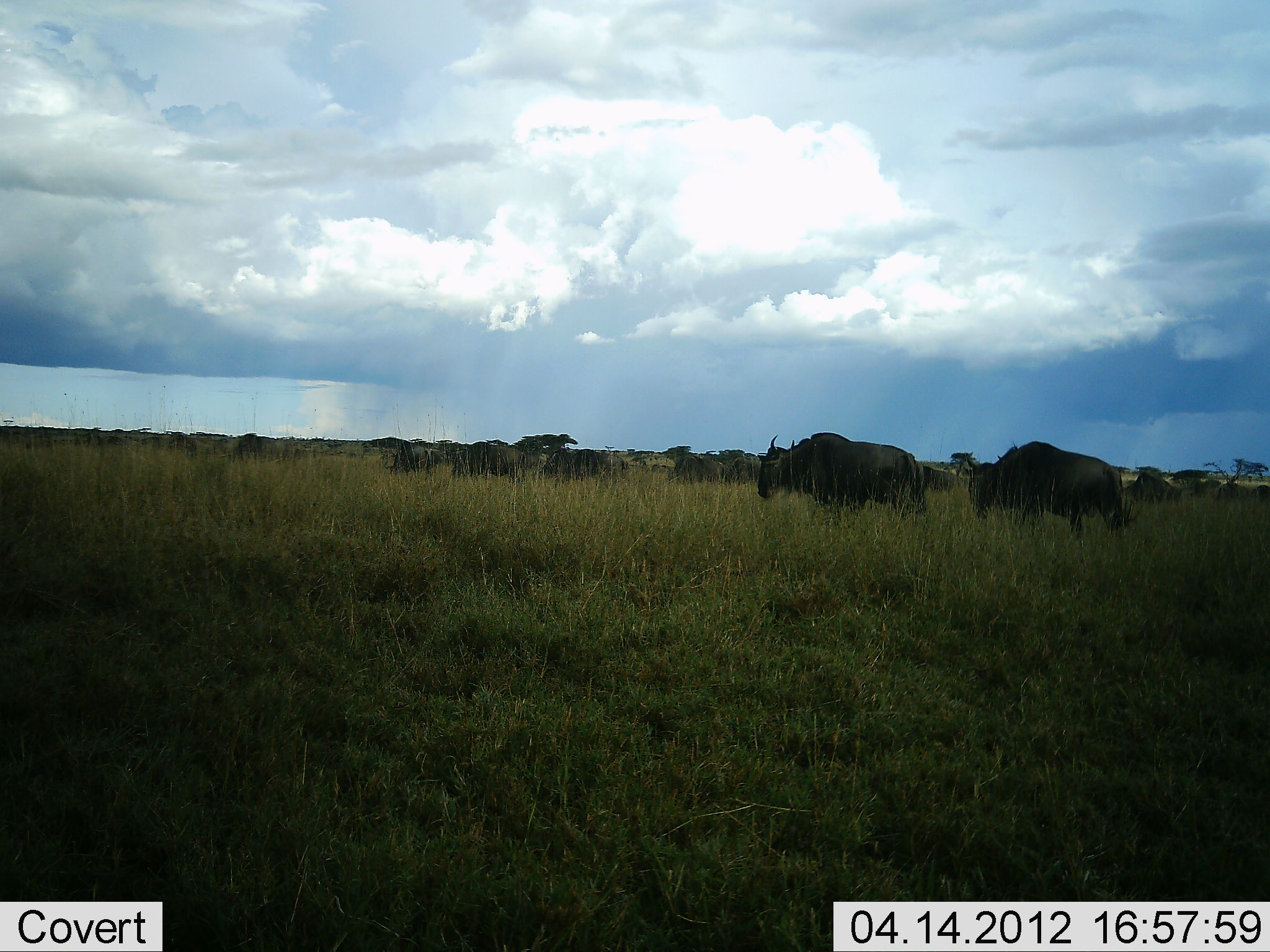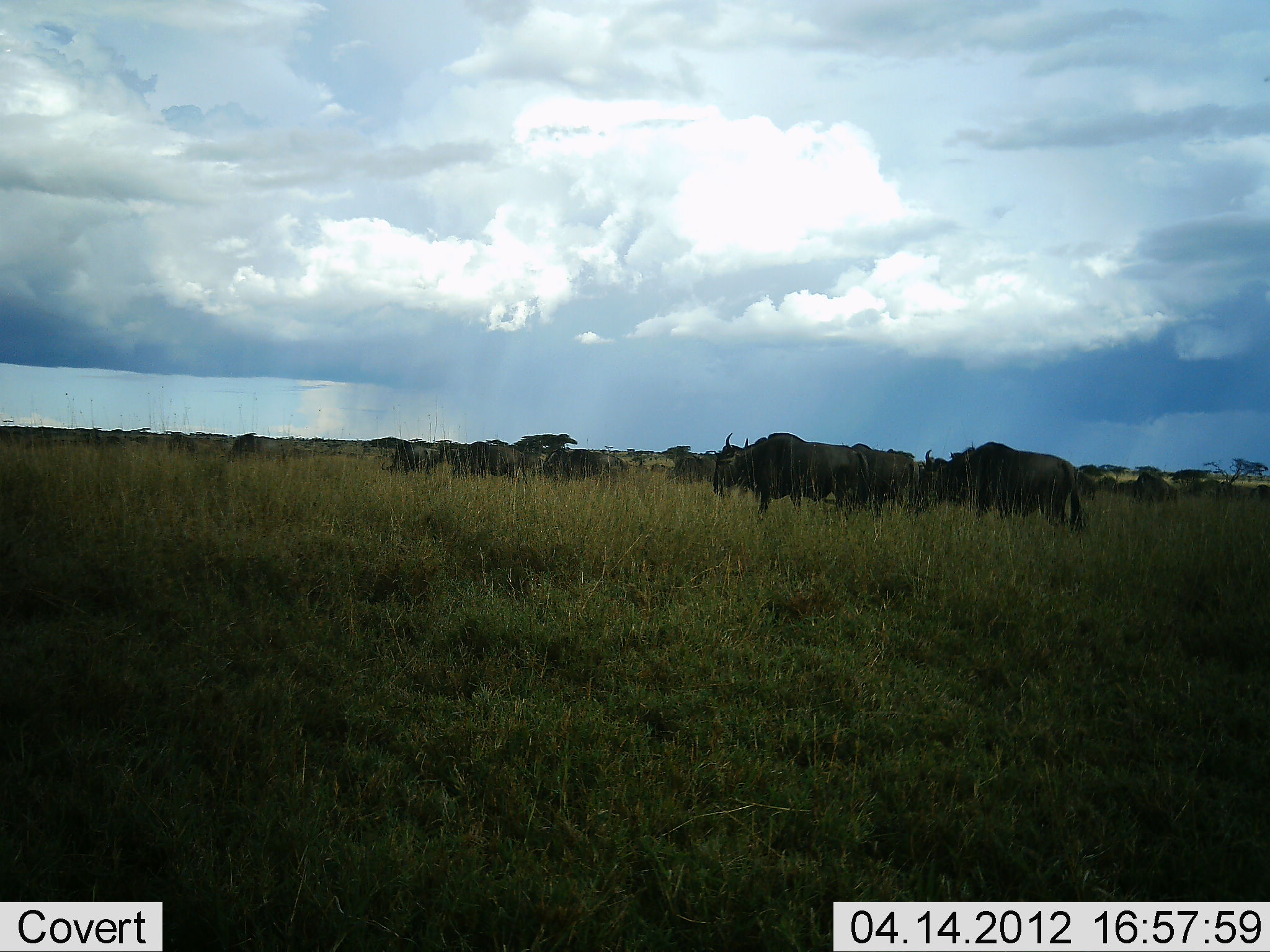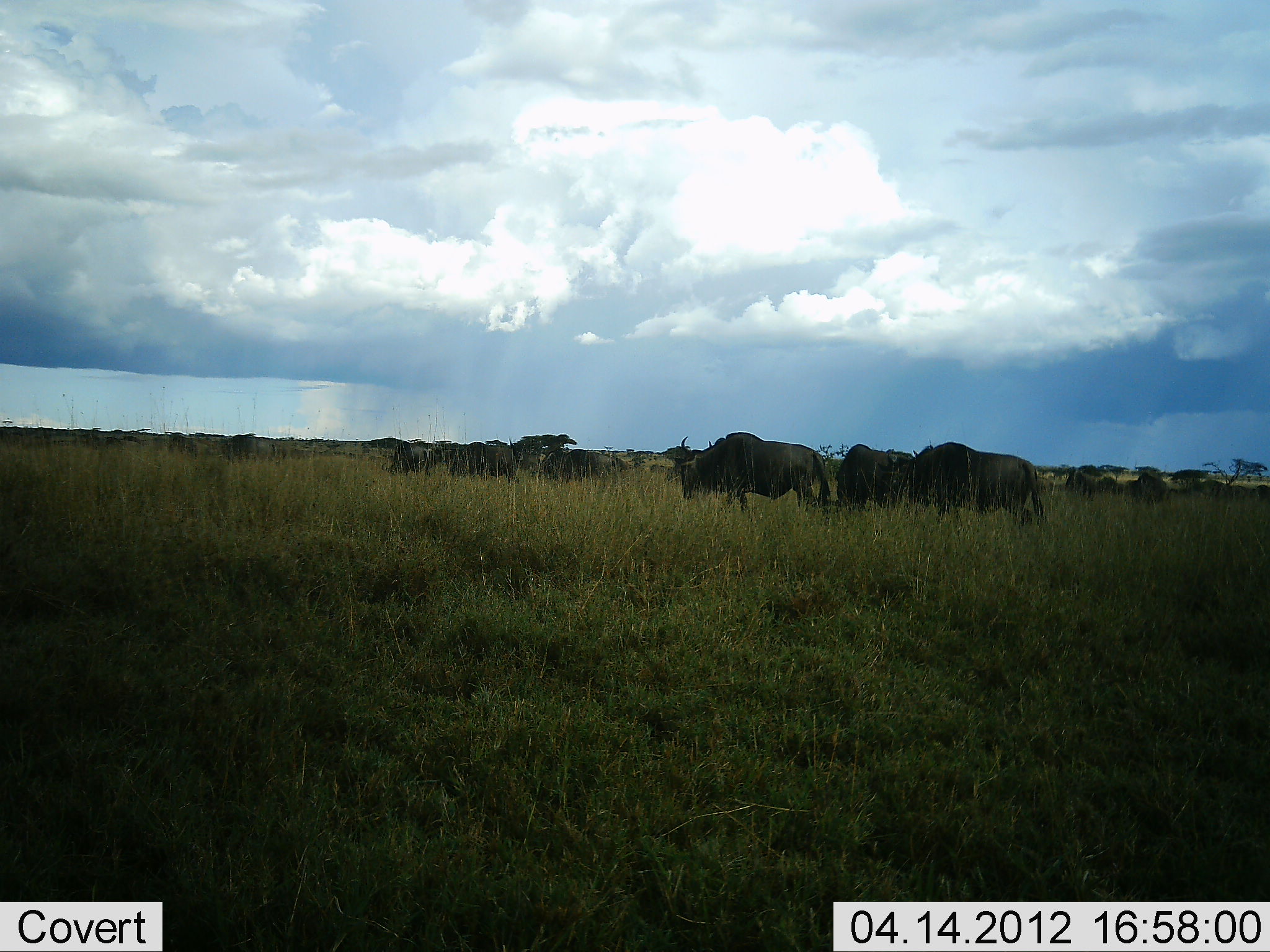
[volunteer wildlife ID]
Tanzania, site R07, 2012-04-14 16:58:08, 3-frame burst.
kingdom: Animalia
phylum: Chordata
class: Mammalia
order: Artiodactyla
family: Bovidae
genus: Connochaetes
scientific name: Connochaetes taurinus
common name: blue wildebeest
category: wildebeest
Wildebeest (blue wildebeest) (Connochaetes taurinus), count 11-50. Behavior (volunteer vote fractions): standing 48%, resting 4%, moving 93%, interacting 0%. Young present (vote fraction): 0%. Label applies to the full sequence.